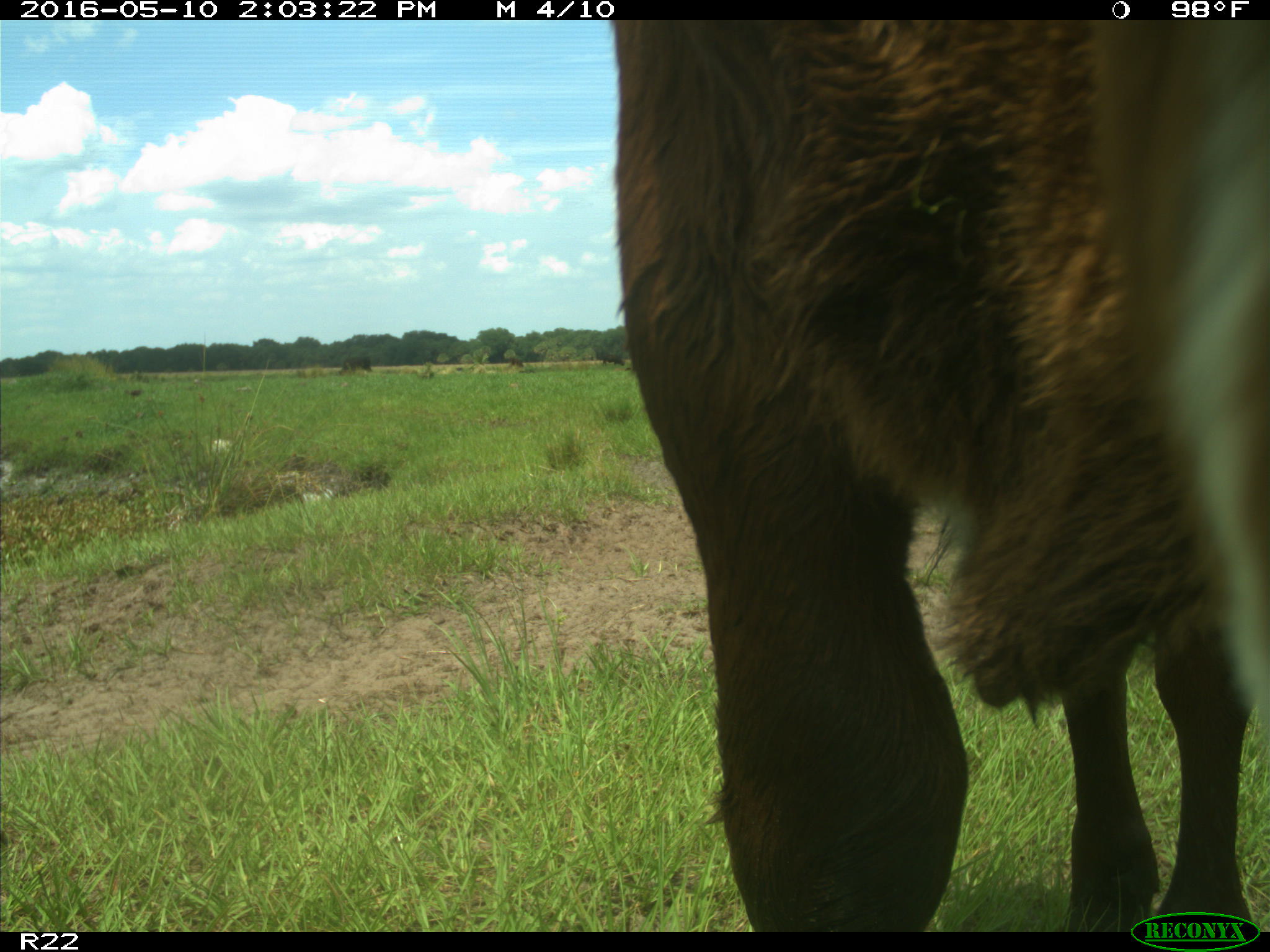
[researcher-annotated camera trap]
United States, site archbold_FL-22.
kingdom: Animalia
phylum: Chordata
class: Mammalia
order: Artiodactyla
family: Bovidae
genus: Bos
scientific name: Bos taurus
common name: domestic cow